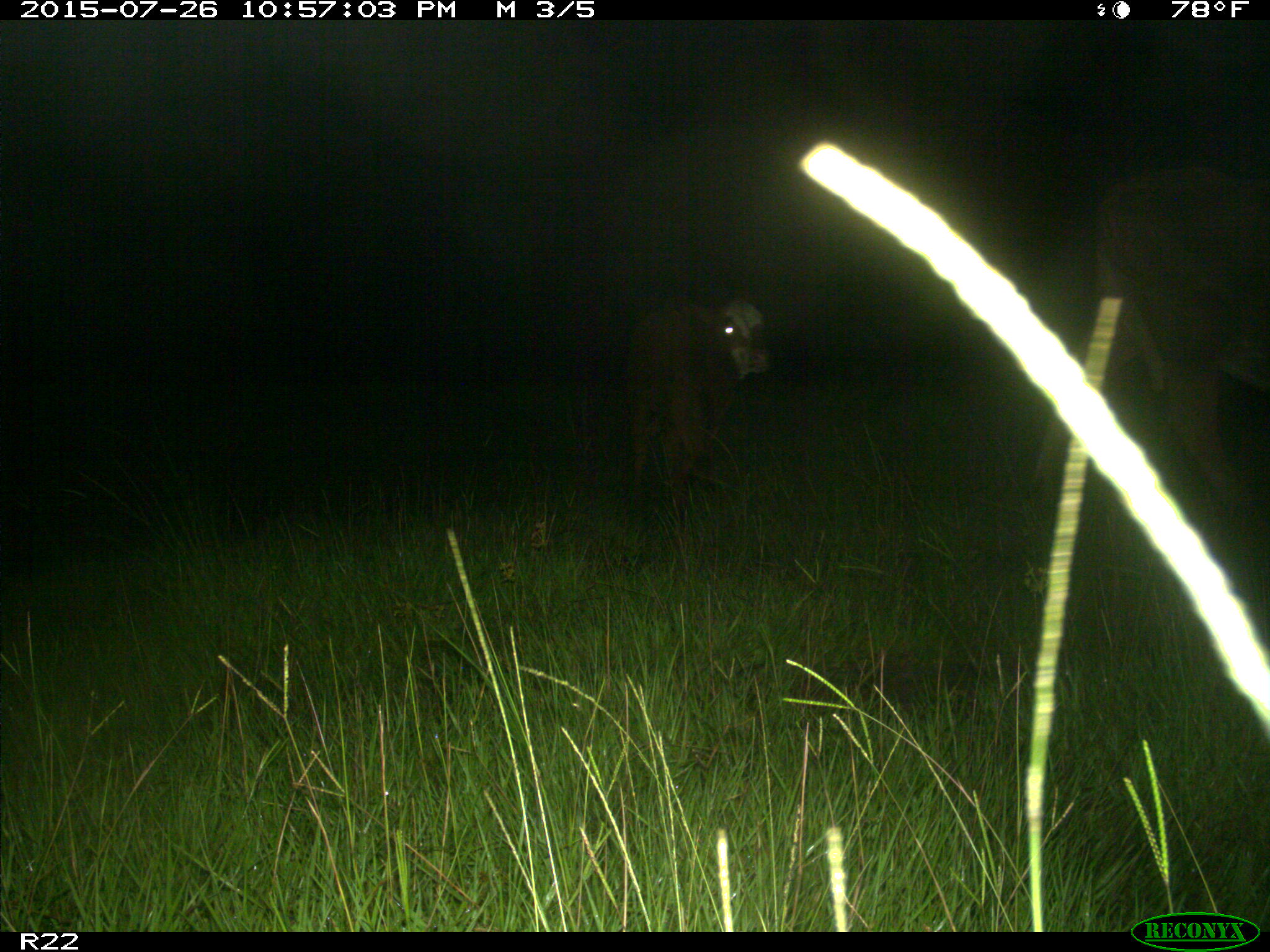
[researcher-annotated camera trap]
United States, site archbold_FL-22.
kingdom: Animalia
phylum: Chordata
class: Mammalia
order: Artiodactyla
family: Bovidae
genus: Bos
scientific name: Bos taurus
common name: domestic cow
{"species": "Bos taurus (domestic cow)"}